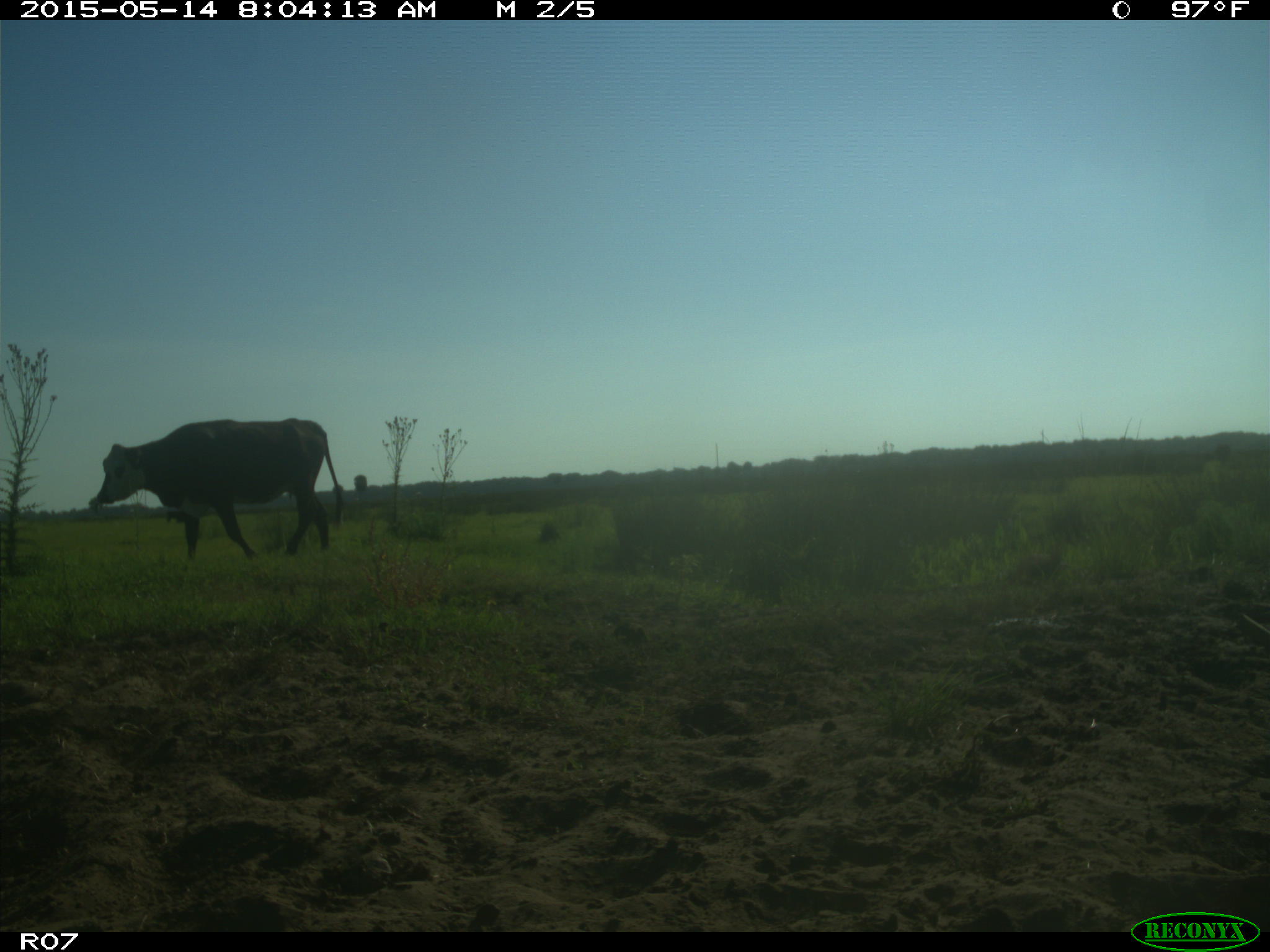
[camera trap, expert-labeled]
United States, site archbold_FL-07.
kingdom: Animalia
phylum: Chordata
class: Mammalia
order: Artiodactyla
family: Bovidae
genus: Bos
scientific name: Bos taurus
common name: domestic cow